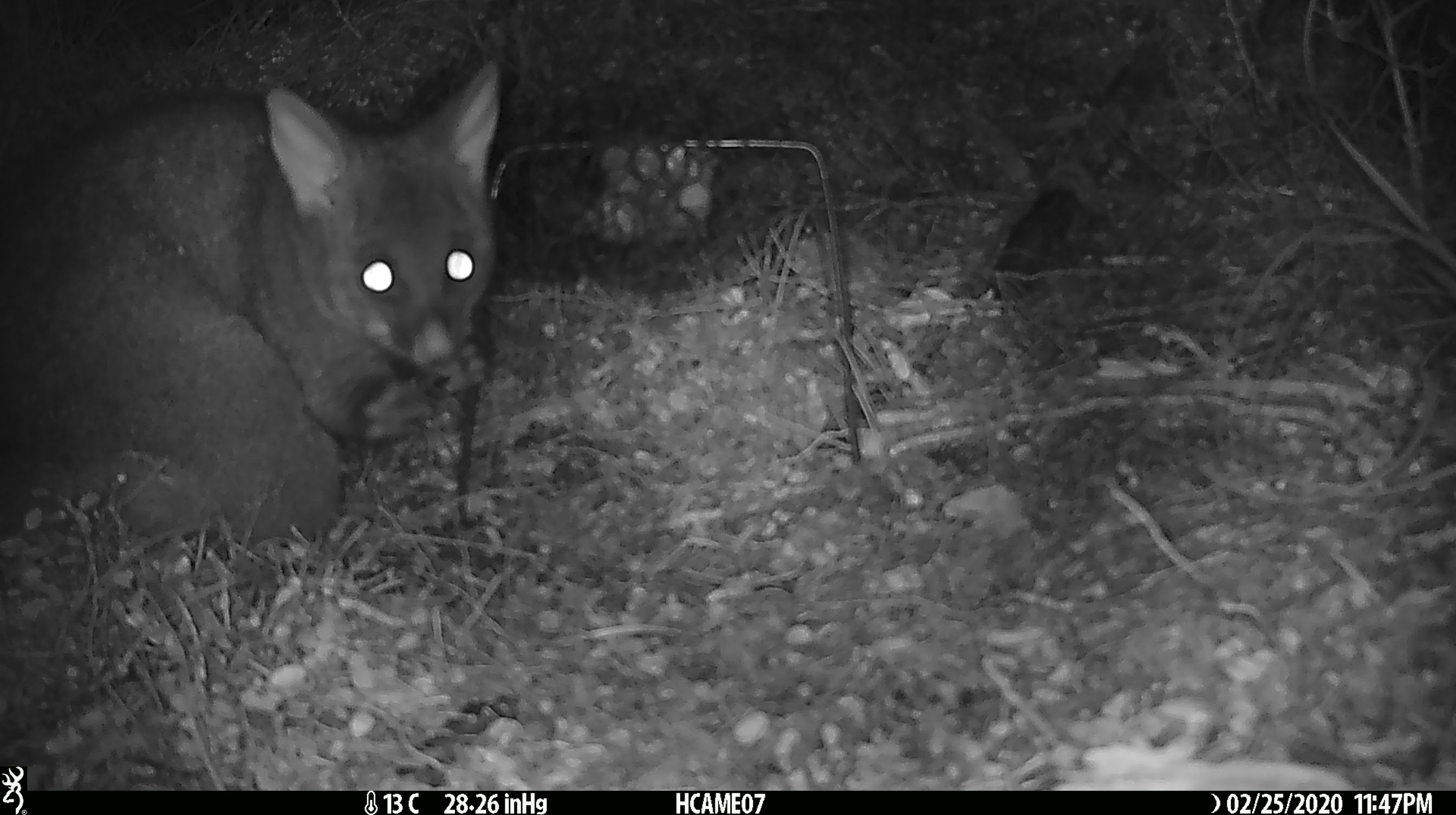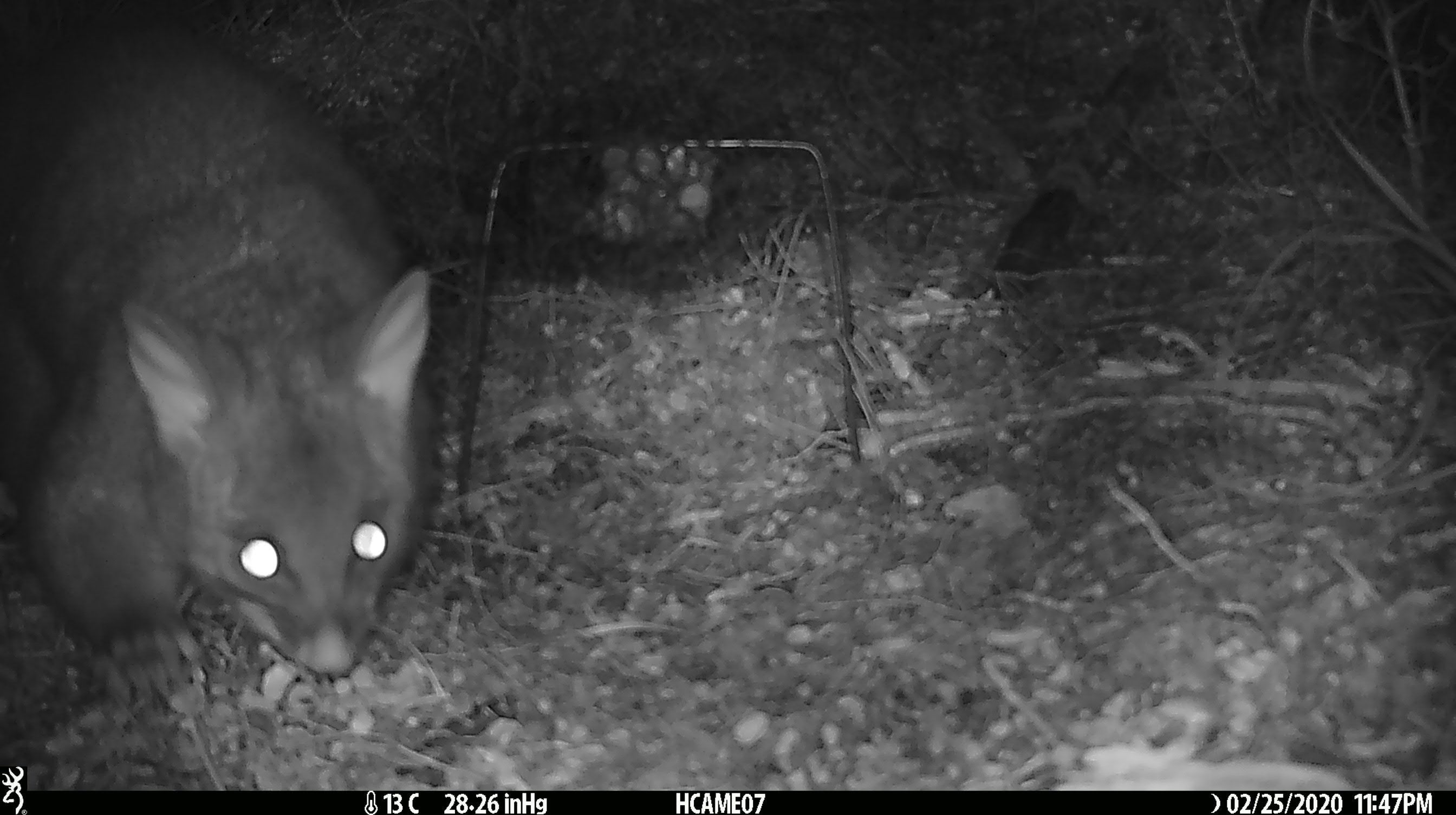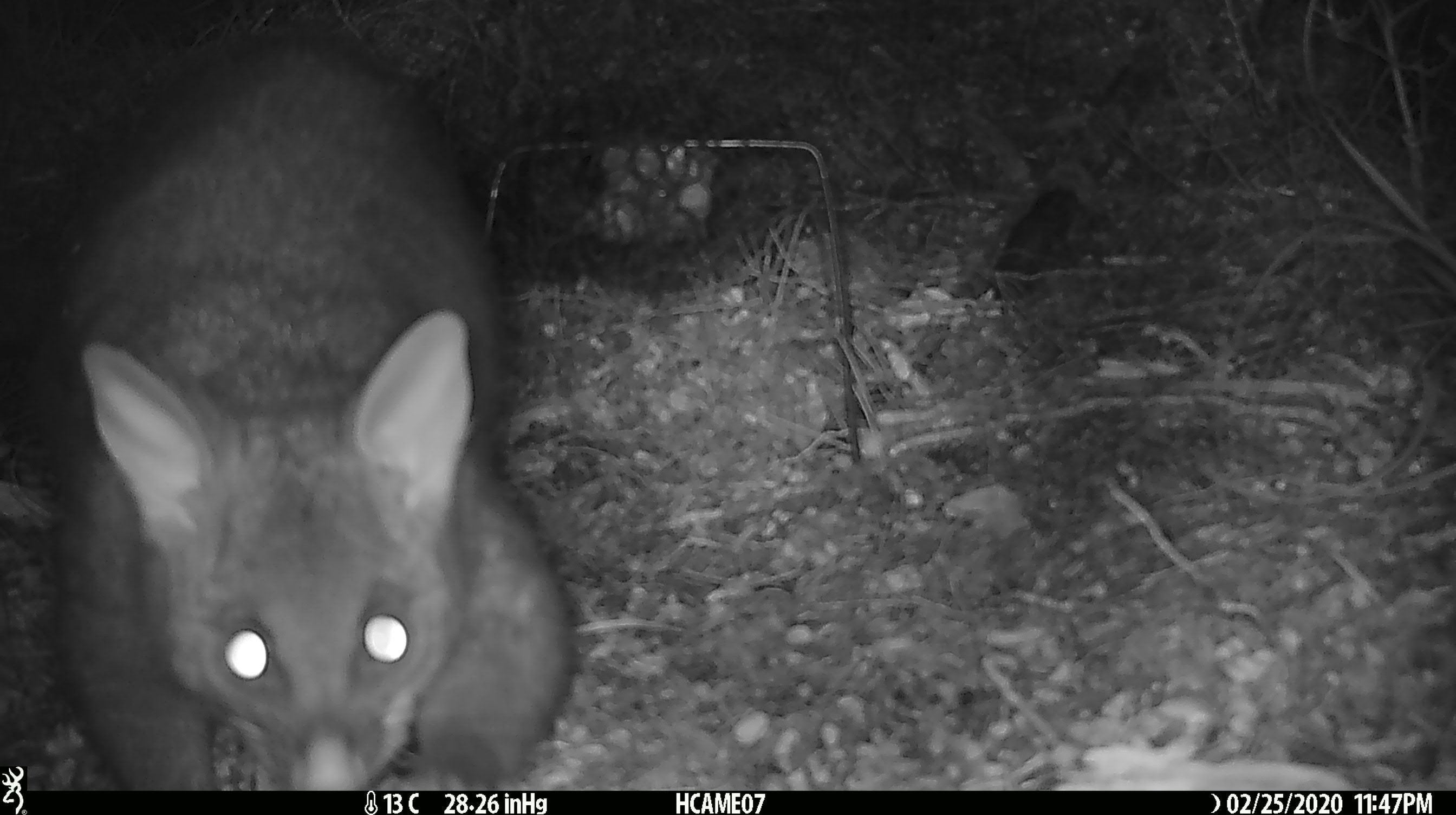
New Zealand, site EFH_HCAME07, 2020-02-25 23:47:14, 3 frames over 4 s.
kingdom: Animalia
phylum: Chordata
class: Mammalia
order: Diprotodontia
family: Phalangeridae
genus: Trichosurus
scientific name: Trichosurus vulpecula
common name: common brushtail possum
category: possum